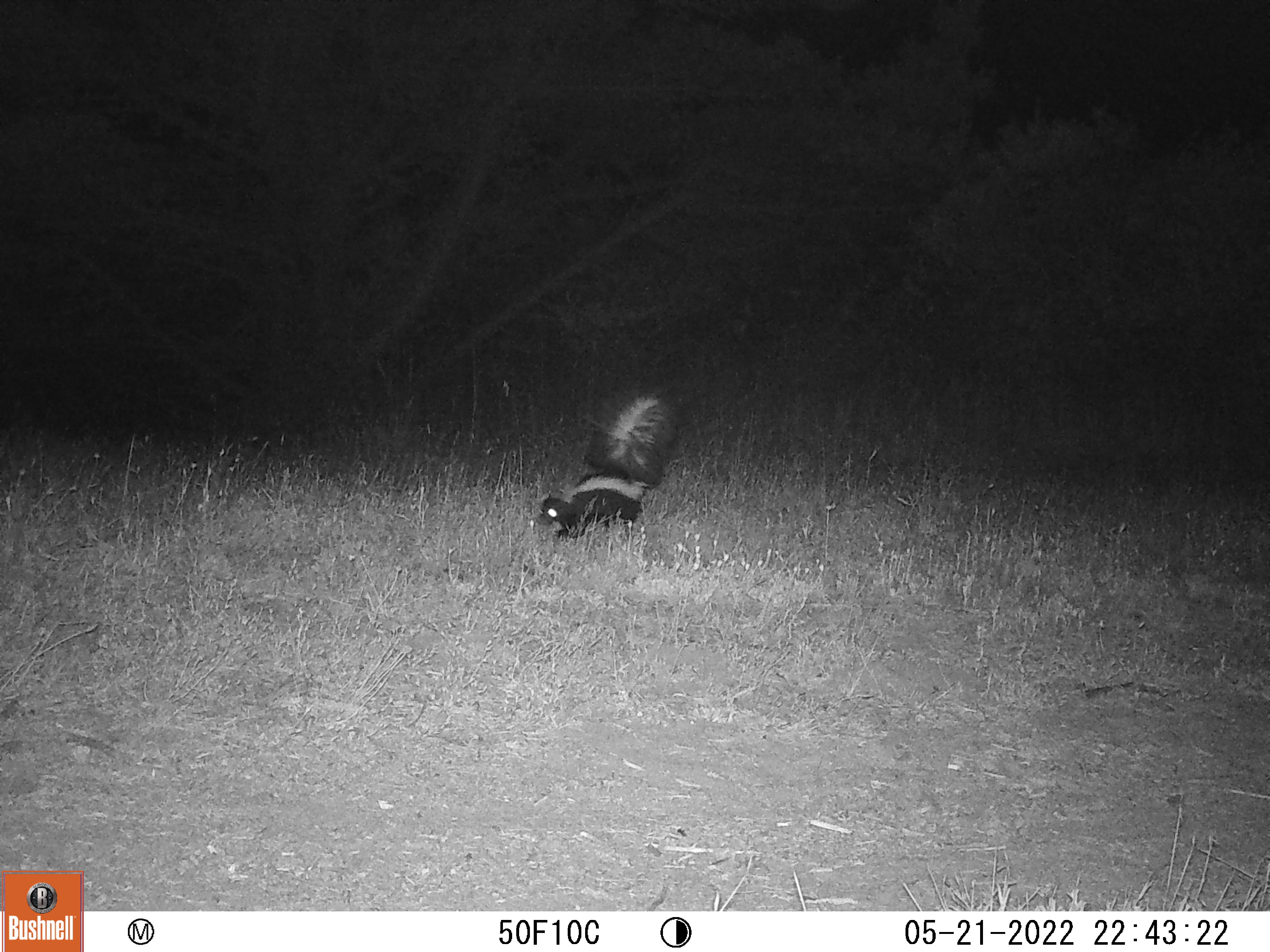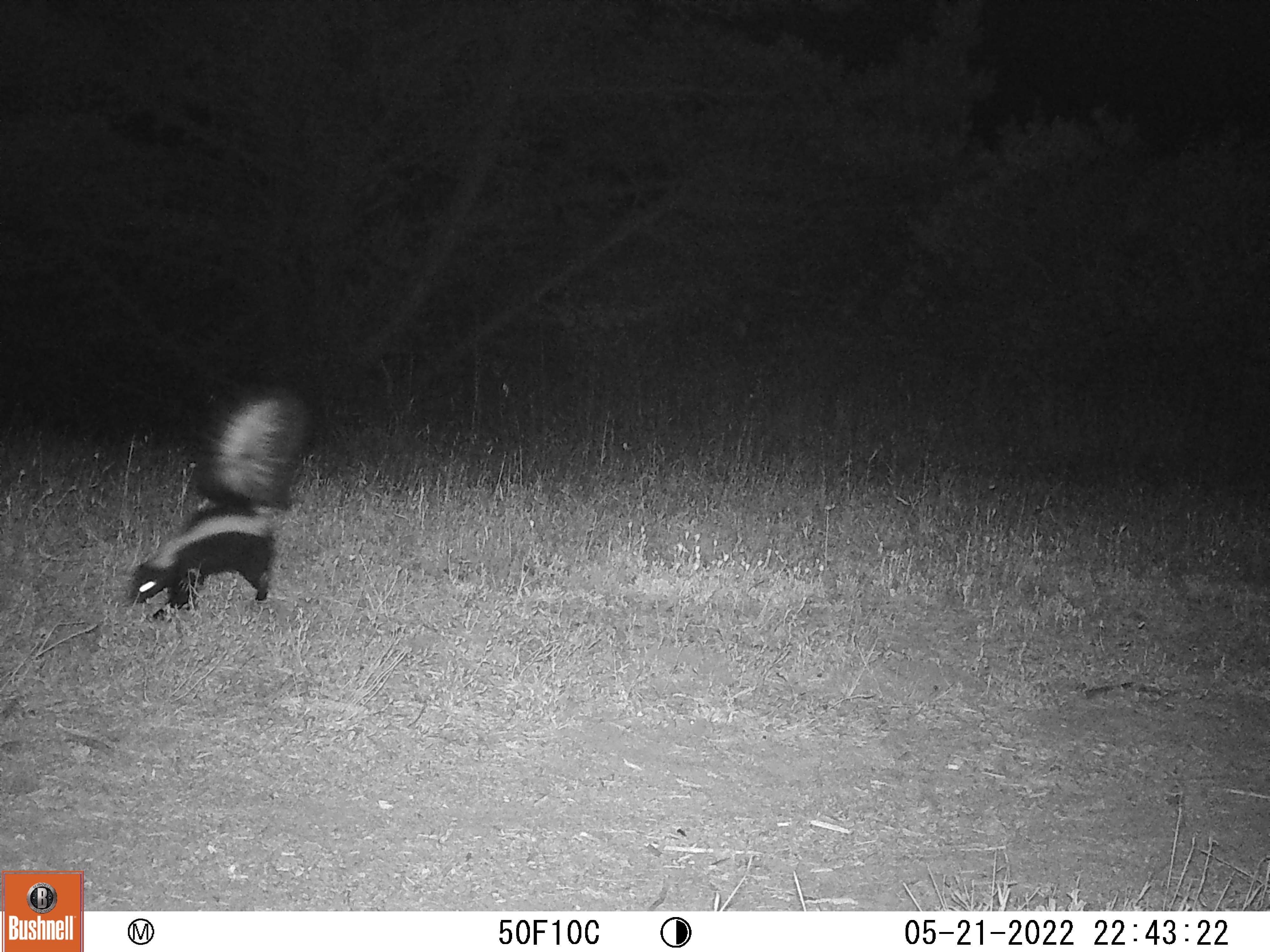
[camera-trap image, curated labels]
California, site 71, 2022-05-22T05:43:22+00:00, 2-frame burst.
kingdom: Animalia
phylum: Chordata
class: Mammalia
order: Carnivora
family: Mephitidae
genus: Mephitis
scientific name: Mephitis mephitis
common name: striped skunk